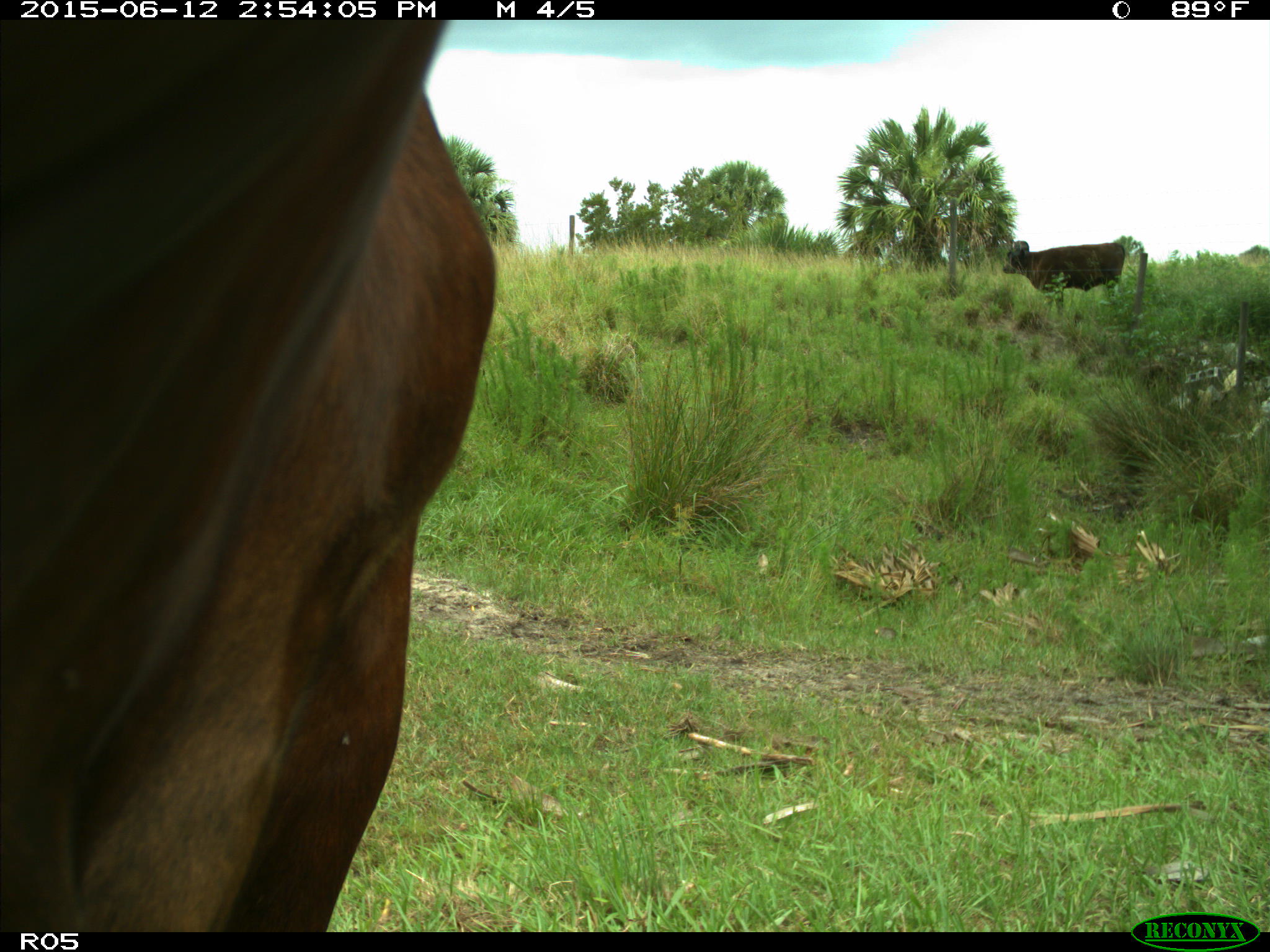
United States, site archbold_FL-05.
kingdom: Animalia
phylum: Chordata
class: Mammalia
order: Artiodactyla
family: Bovidae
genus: Bos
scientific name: Bos taurus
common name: domestic cow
Bos taurus (domestic cow).